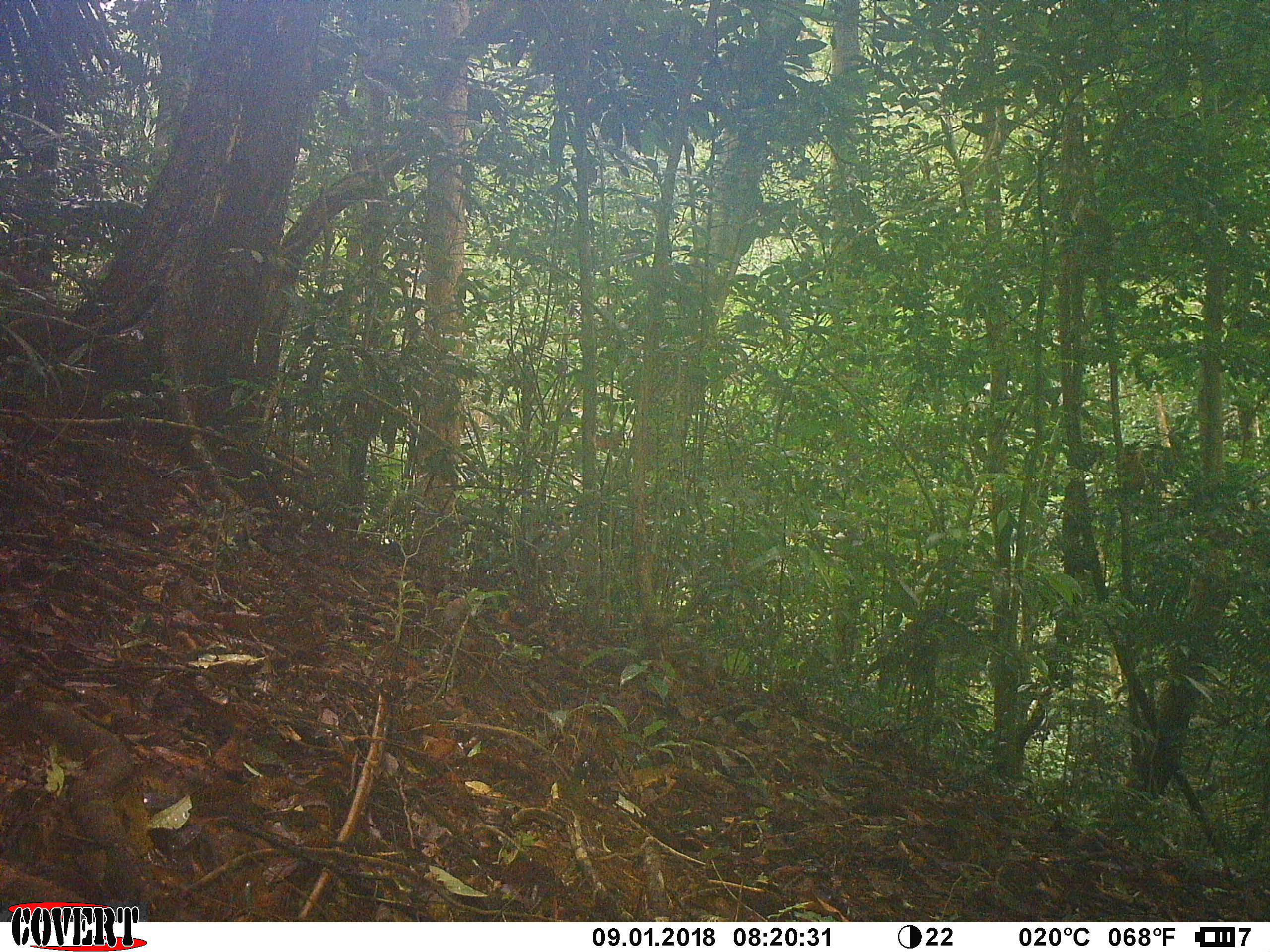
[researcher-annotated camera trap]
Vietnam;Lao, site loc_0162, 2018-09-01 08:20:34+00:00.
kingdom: Animalia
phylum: Chordata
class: Mammalia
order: Primates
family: Cercopithecidae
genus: Macaca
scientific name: Macaca nemestrina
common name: pig-tailed macaque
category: pig tailed macaque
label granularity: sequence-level